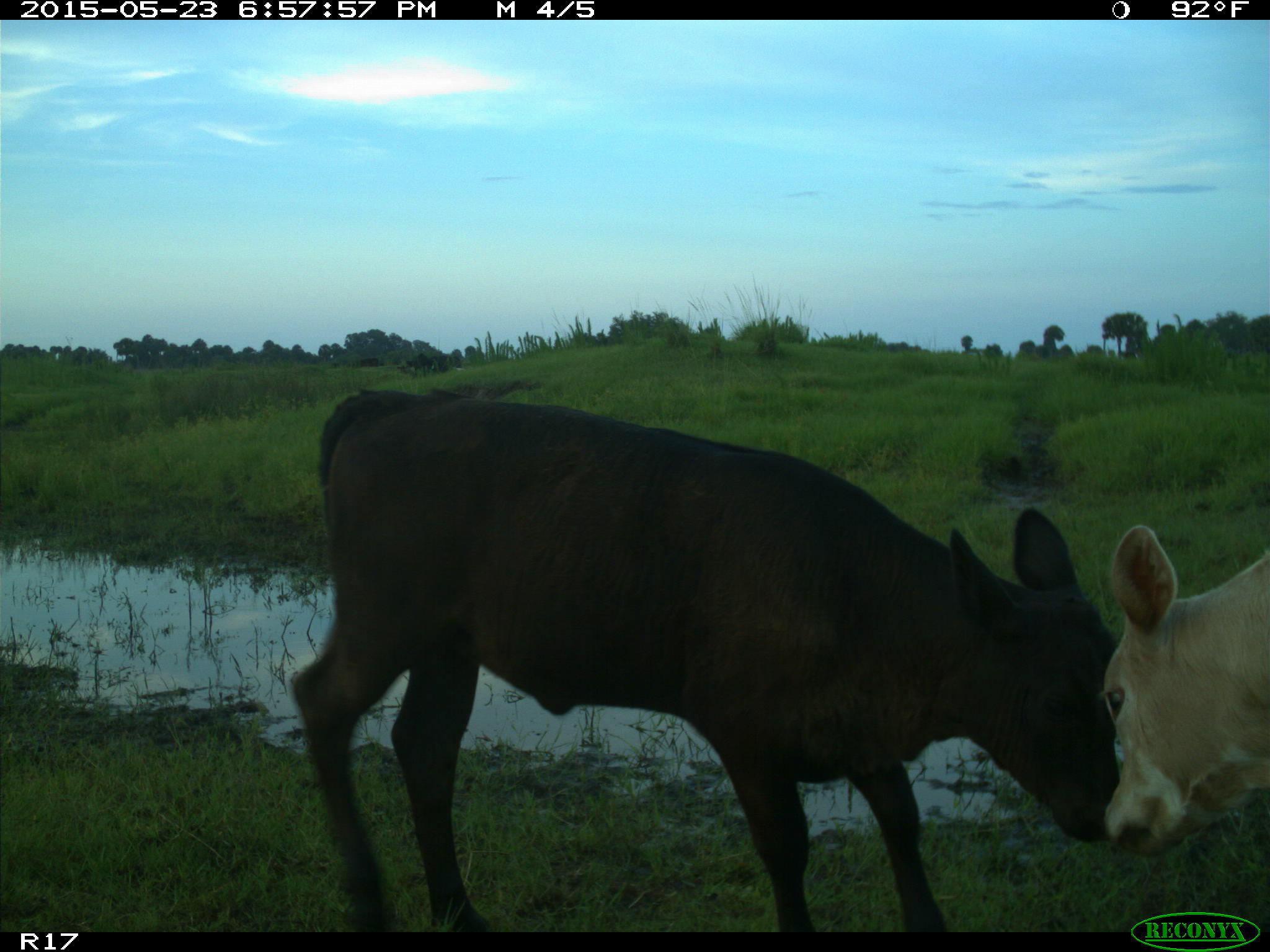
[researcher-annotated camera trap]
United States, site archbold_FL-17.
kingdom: Animalia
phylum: Chordata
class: Mammalia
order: Artiodactyla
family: Bovidae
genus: Bos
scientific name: Bos taurus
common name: domestic cow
Bos taurus (domestic cow).